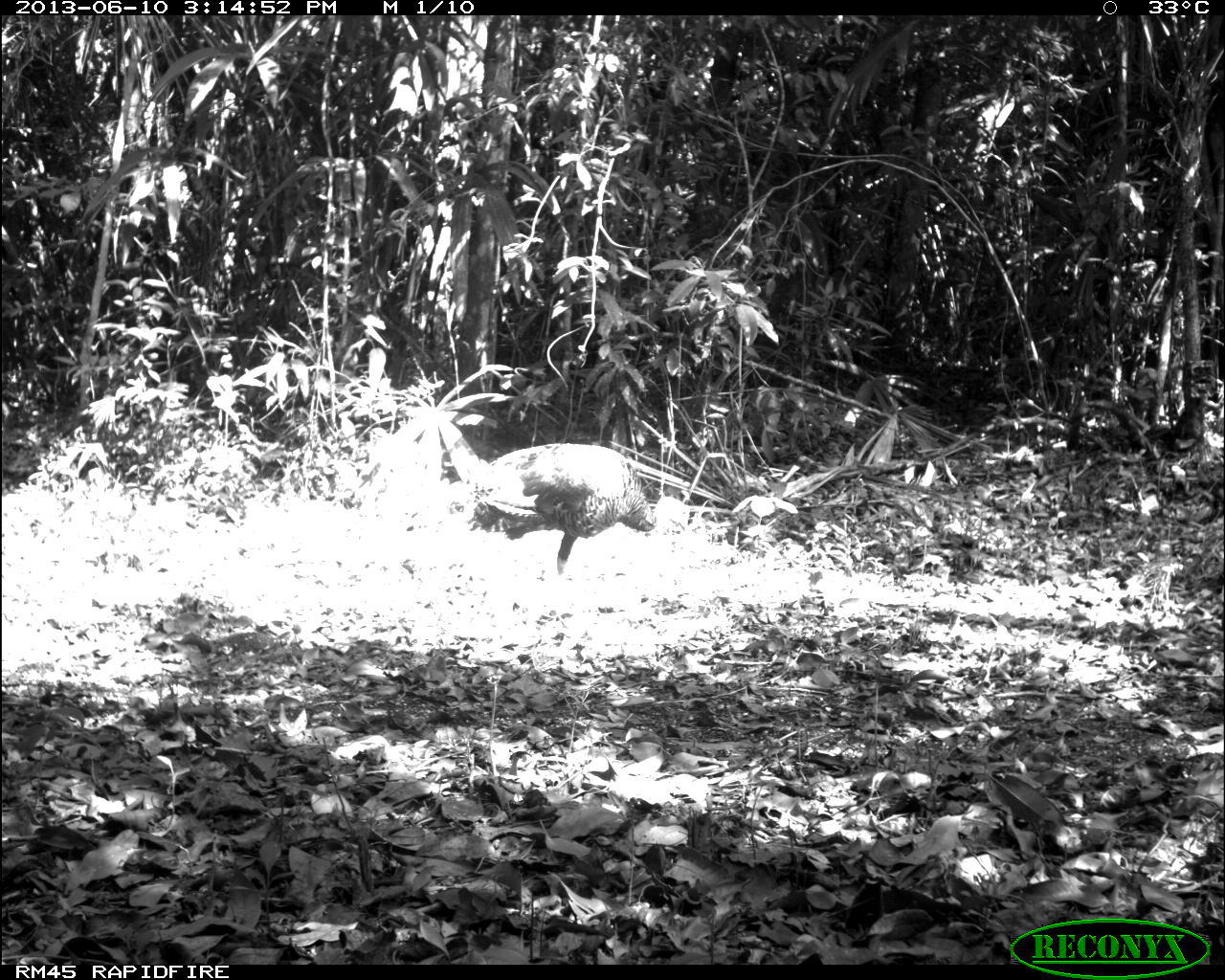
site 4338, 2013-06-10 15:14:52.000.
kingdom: Animalia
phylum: Chordata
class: Aves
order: Galliformes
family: Phasianidae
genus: Meleagris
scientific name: Meleagris ocellata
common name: ocellated turkey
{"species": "Meleagris ocellata (ocellated turkey)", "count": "1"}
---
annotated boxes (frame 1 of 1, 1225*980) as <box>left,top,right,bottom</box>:
meleagris ocellata: <box>447,442,659,579</box>